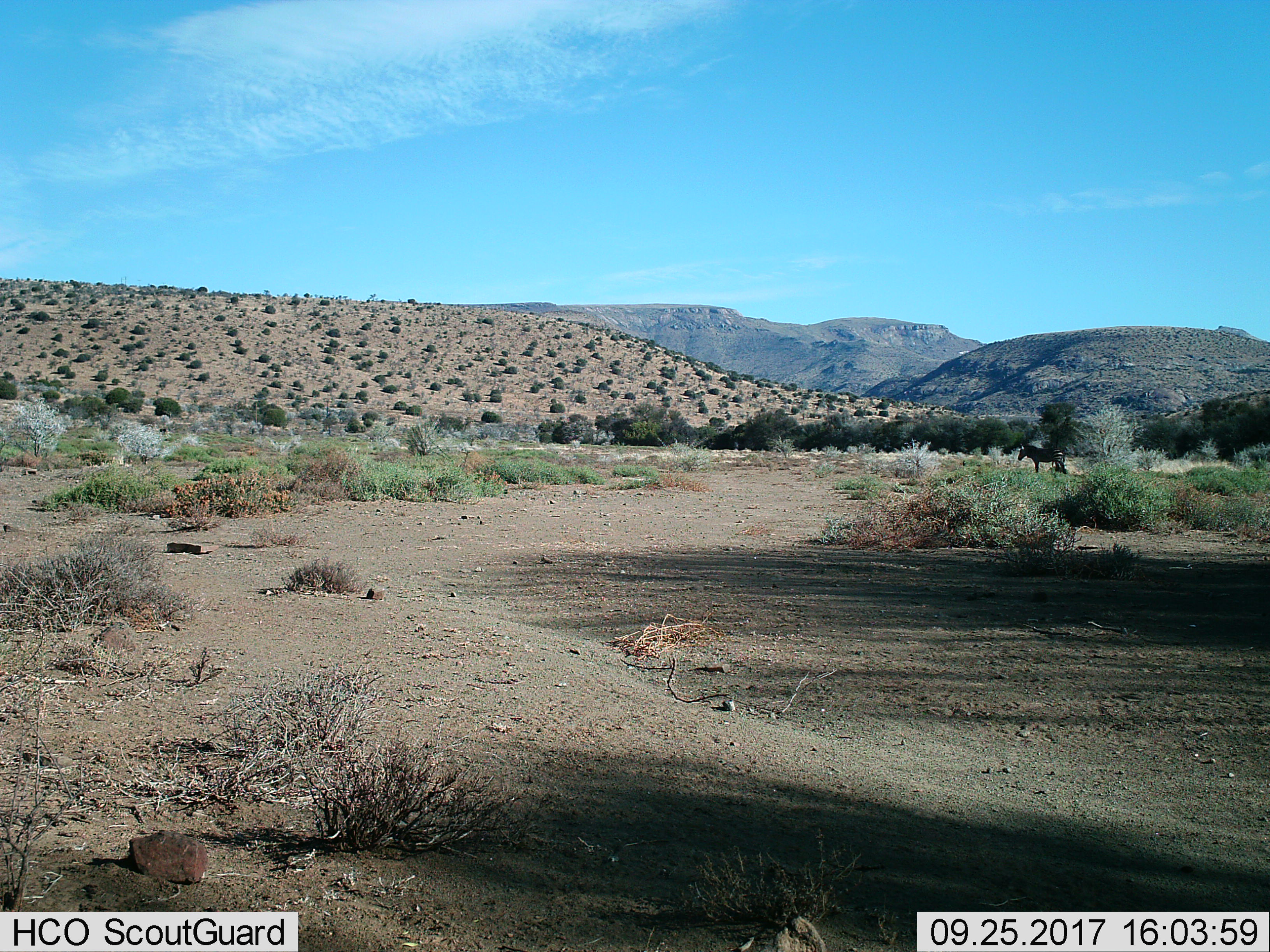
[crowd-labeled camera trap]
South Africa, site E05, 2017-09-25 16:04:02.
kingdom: Animalia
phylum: Chordata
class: Mammalia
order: Perissodactyla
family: Equidae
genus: Equus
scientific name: Equus zebra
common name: mountain zebra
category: zebramountain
Zebramountain (mountain zebra) (Equus zebra), count 1. Behavior (volunteer vote fractions): standing 100%, resting 0%, moving 0%, interacting 0%. Young present (vote fraction): 0%. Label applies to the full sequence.